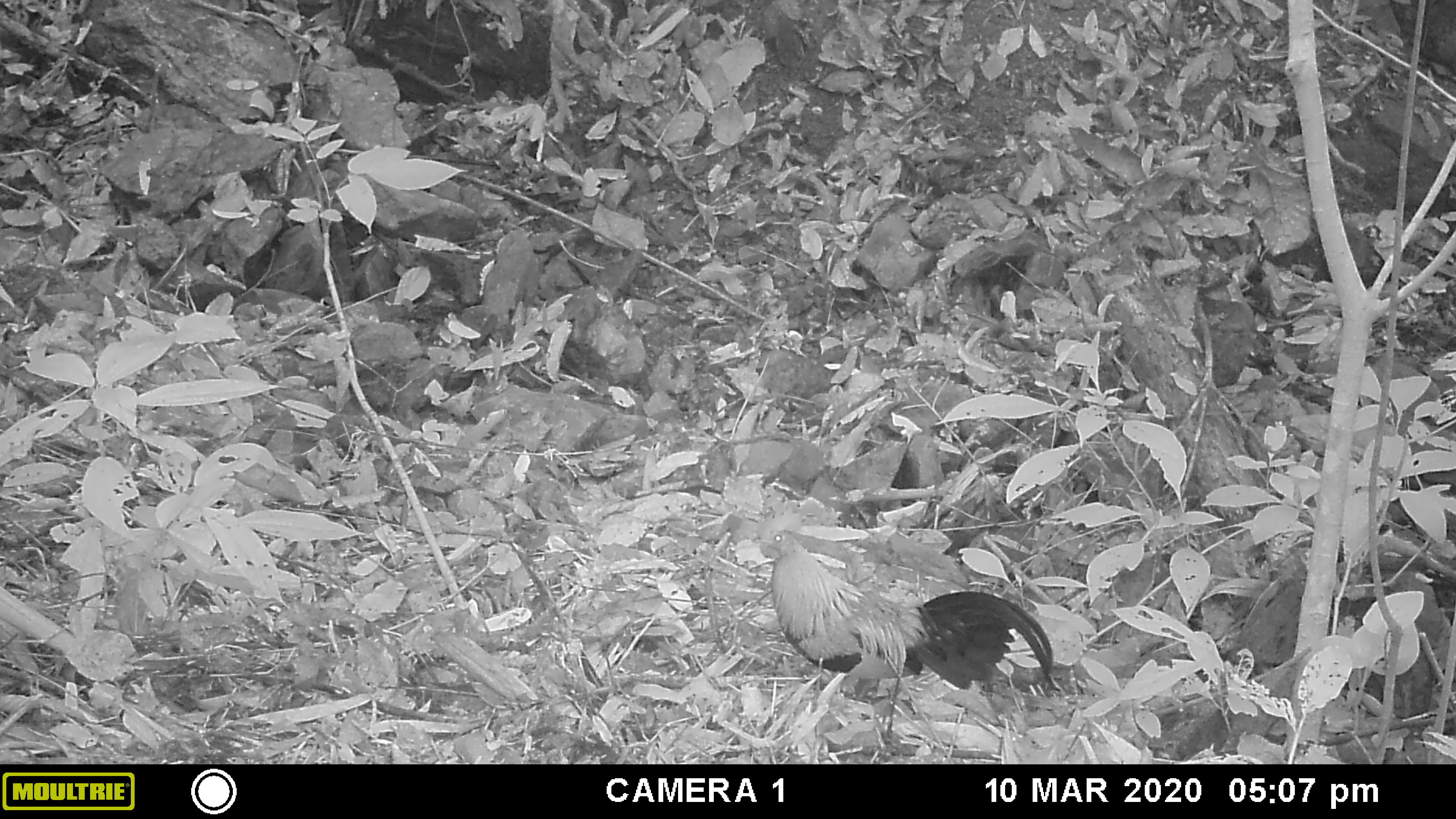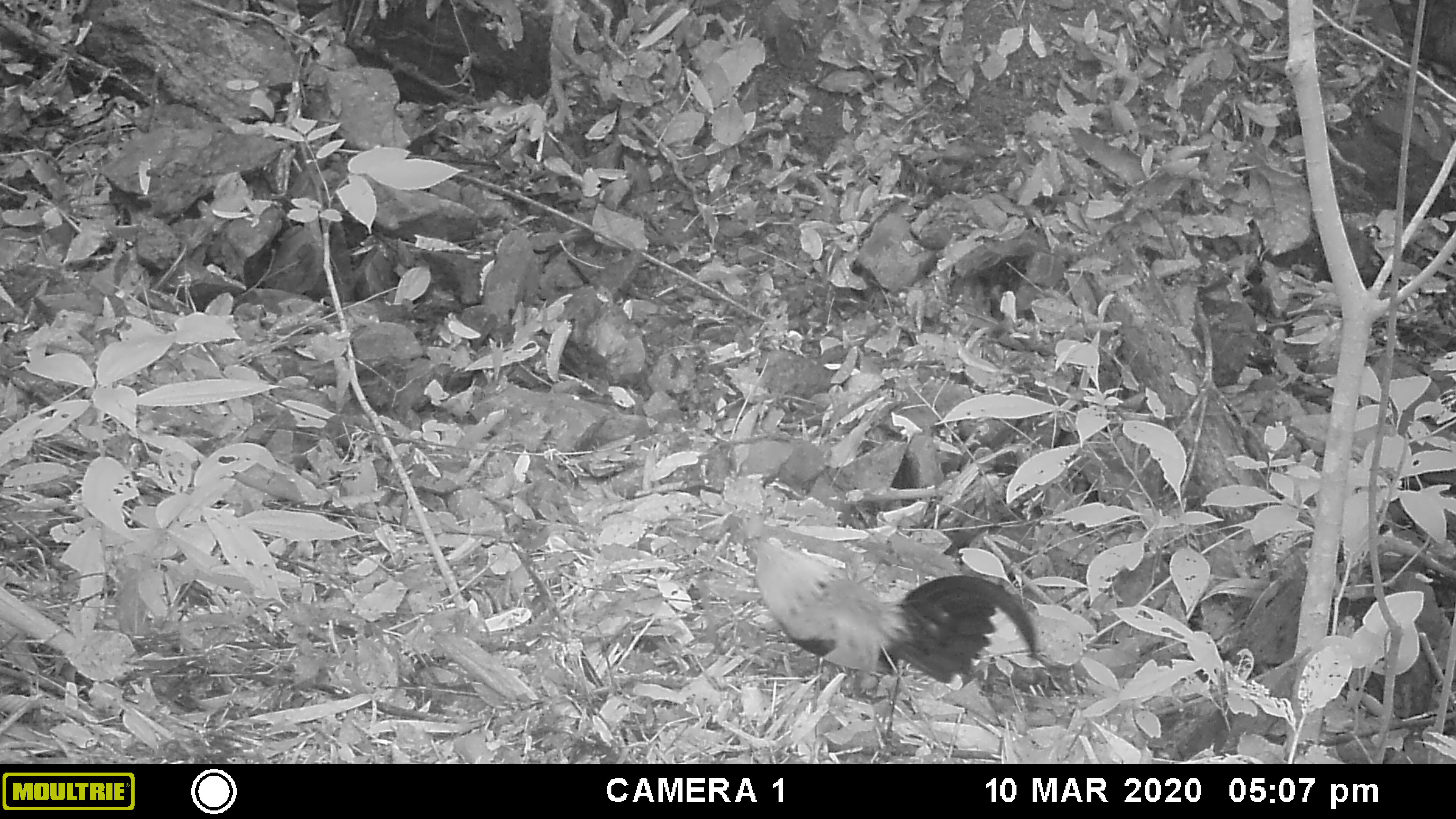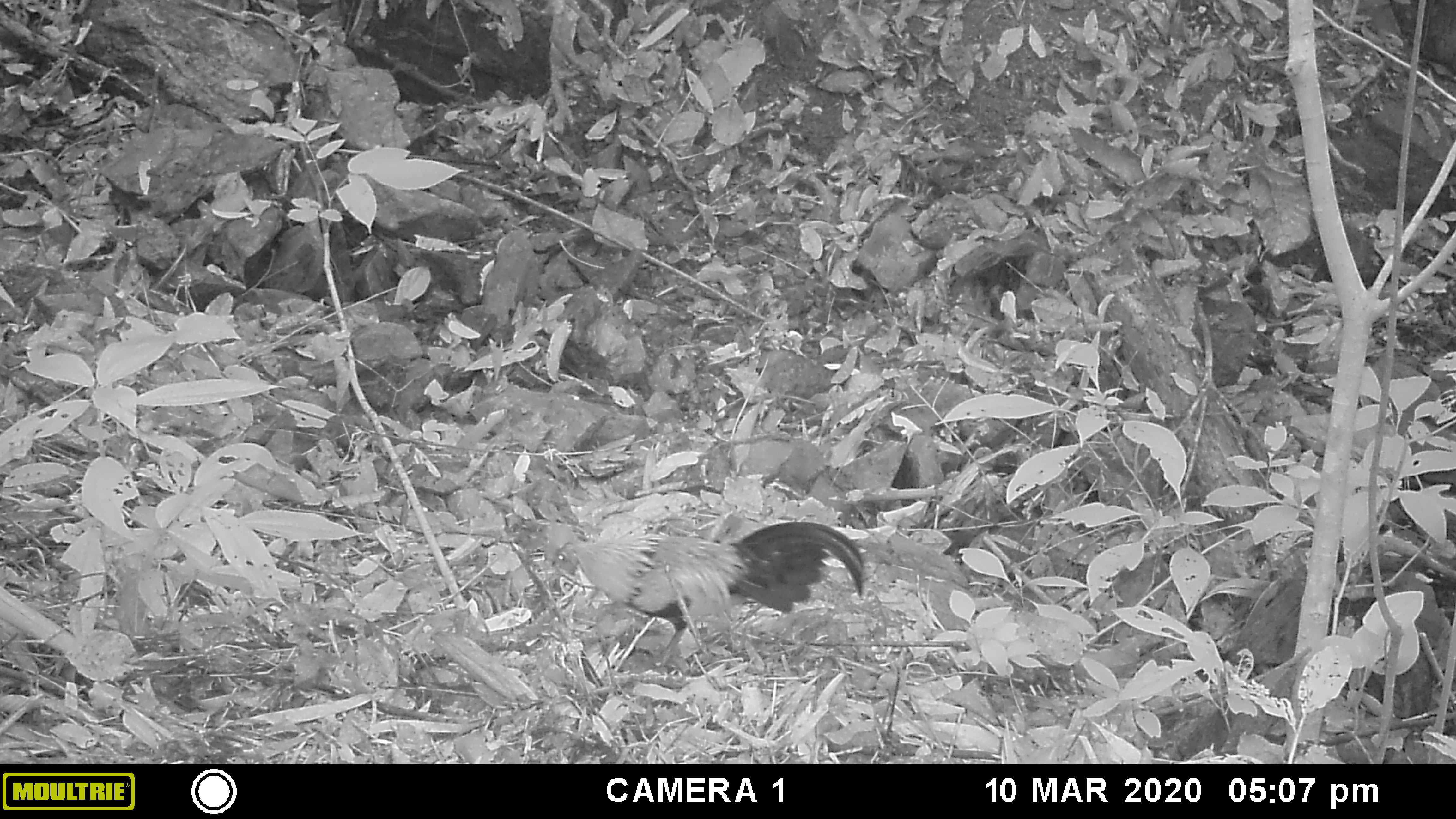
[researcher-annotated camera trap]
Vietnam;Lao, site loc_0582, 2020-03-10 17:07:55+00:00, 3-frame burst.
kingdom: Animalia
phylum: Chordata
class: Aves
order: Galliformes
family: Phasianidae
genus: Gallus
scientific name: Gallus gallus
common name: red junglefowl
Red junglefowl (Gallus gallus). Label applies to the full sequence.